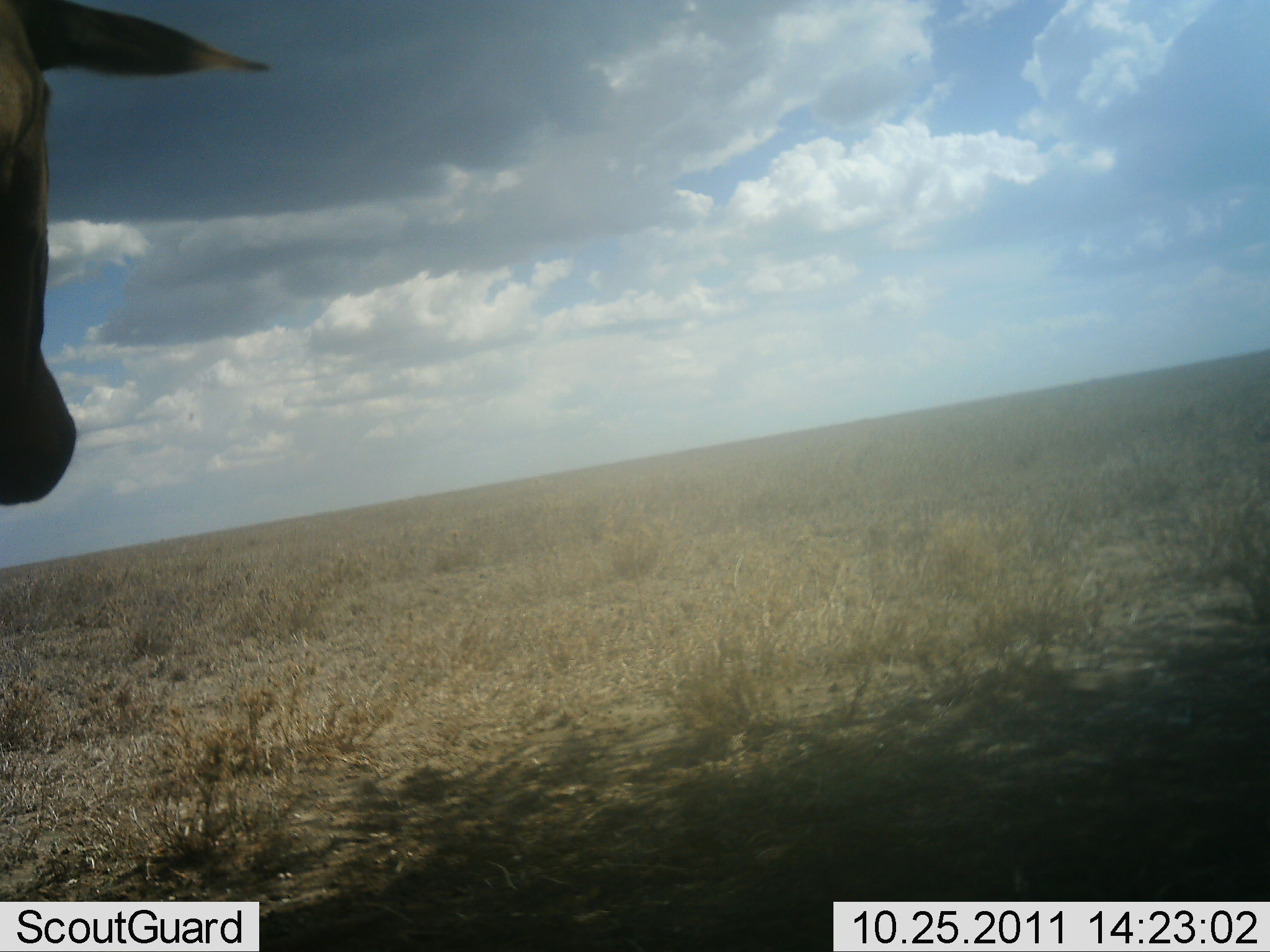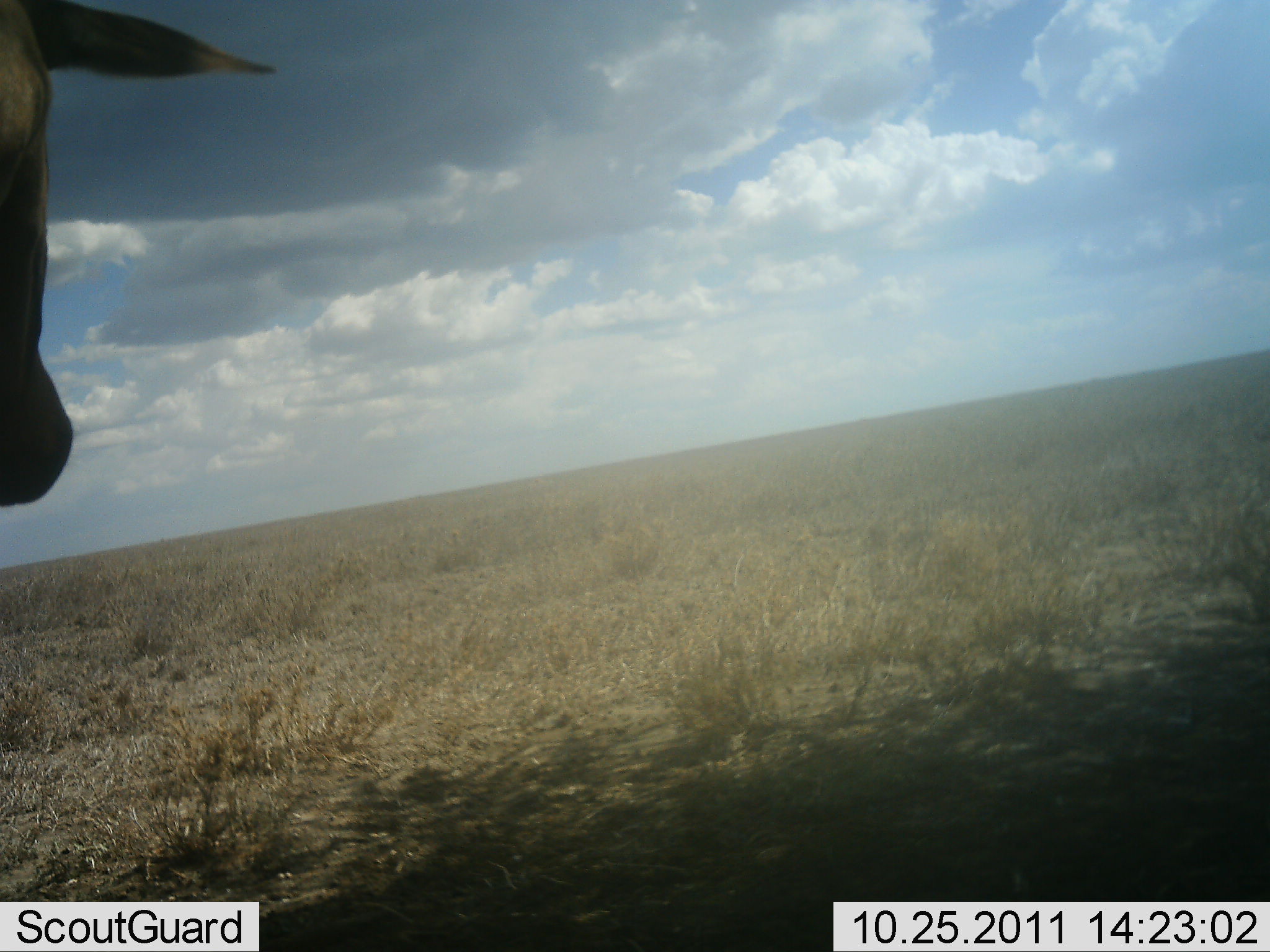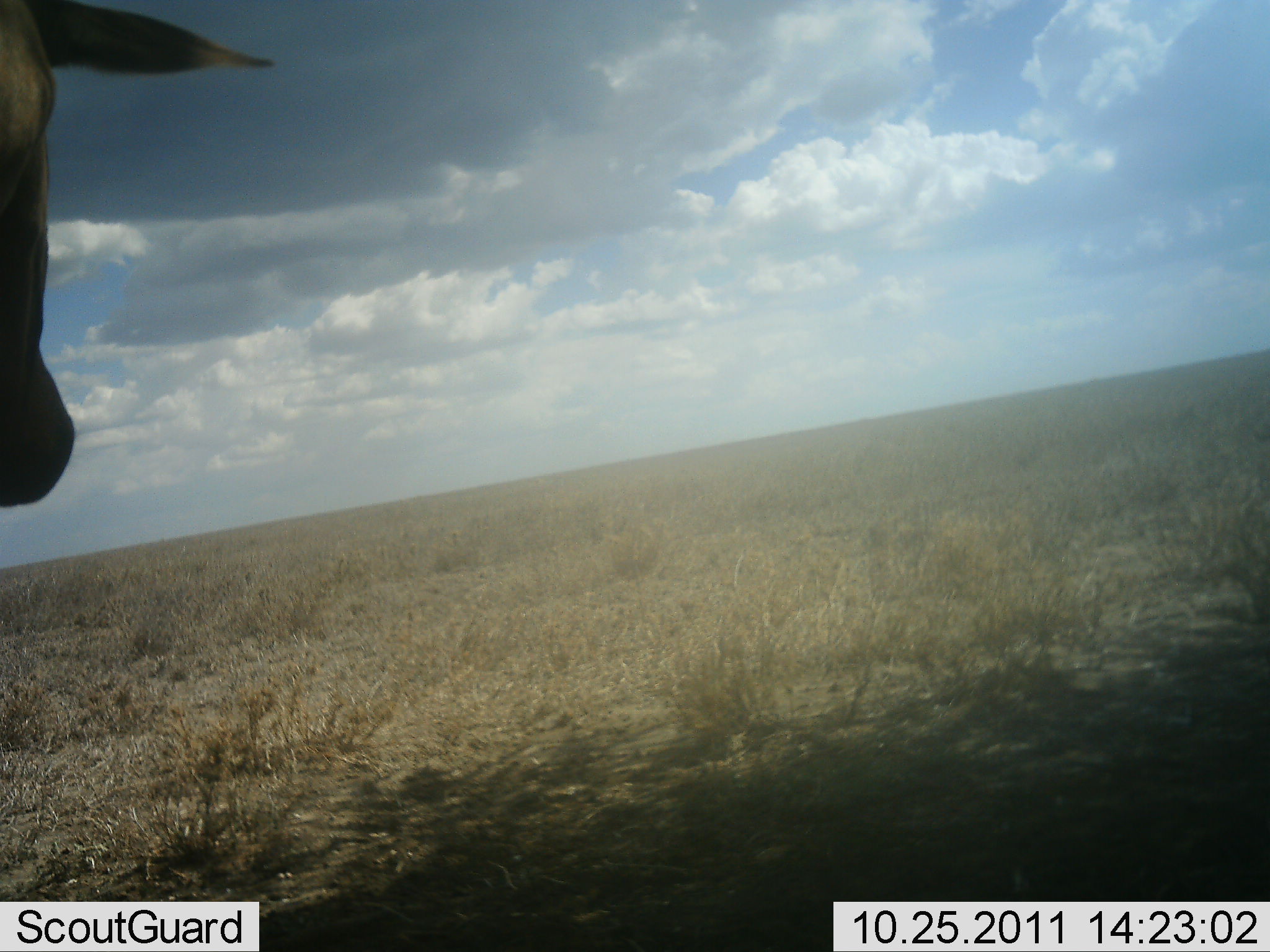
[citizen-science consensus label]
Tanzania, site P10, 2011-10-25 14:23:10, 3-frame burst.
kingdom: Animalia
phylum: Chordata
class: Mammalia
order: Artiodactyla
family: Bovidae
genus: Connochaetes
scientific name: Connochaetes taurinus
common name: blue wildebeest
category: wildebeest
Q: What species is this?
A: Wildebeest (blue wildebeest) (Connochaetes taurinus).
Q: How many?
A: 1.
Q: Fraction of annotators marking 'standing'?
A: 83%.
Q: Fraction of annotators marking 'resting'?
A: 17%.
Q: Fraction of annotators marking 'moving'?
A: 0%.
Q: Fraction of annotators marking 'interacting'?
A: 0%.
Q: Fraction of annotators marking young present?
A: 0%.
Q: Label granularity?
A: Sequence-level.